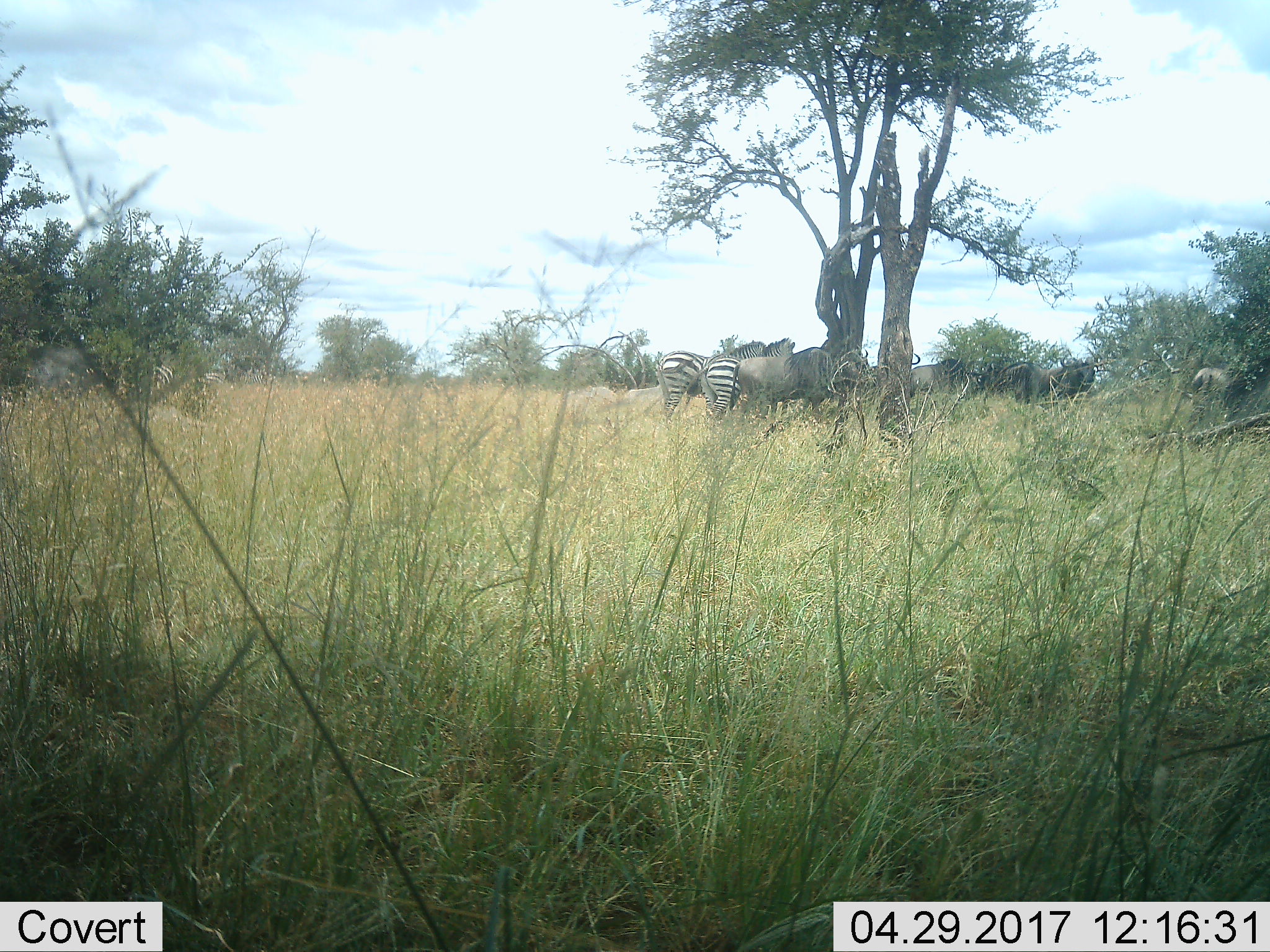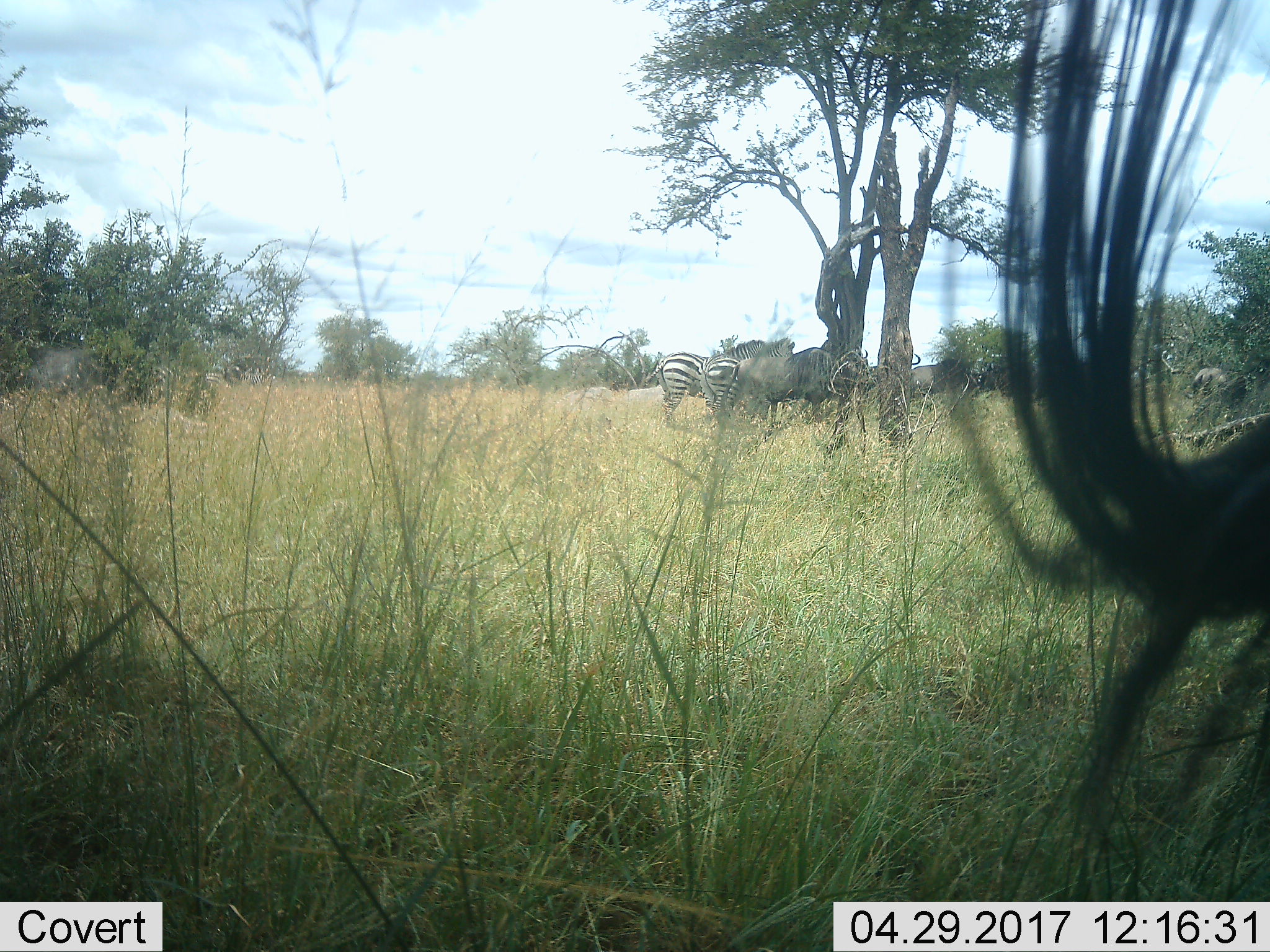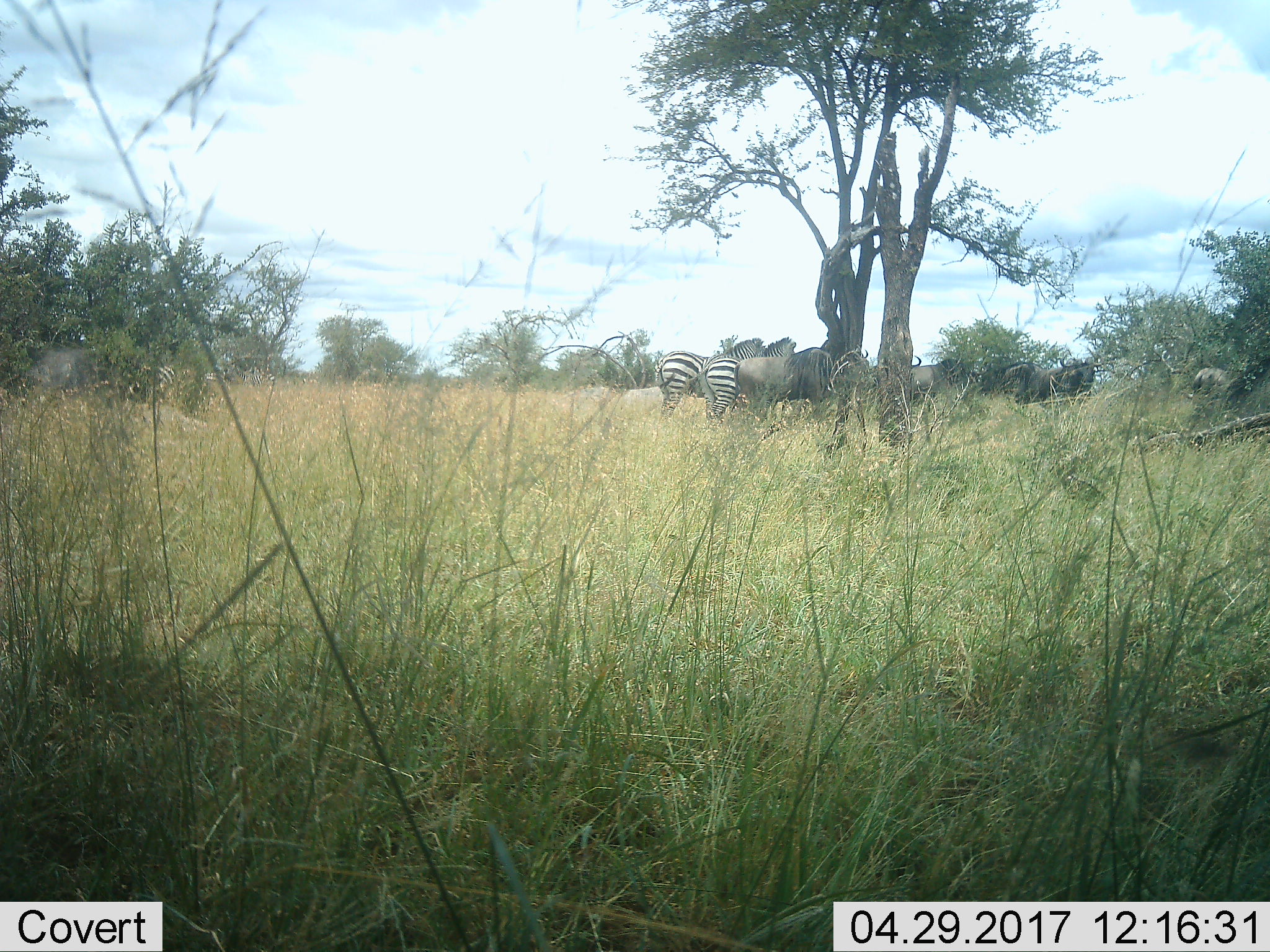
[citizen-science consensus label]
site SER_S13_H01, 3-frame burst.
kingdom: Animalia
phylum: Chordata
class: Mammalia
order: Artiodactyla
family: Bovidae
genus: Connochaetes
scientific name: Connochaetes taurinus taurinus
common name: blue wildebeest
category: wildebeestblue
Wildebeestblue (blue wildebeest) (Connochaetes taurinus taurinus), count 6. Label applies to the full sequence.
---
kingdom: Animalia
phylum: Chordata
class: Mammalia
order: Perissodactyla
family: Equidae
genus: Equus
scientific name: Equus quagga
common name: plains zebra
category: zebraplains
Zebraplains (plains zebra) (Equus quagga), count 2. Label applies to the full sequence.